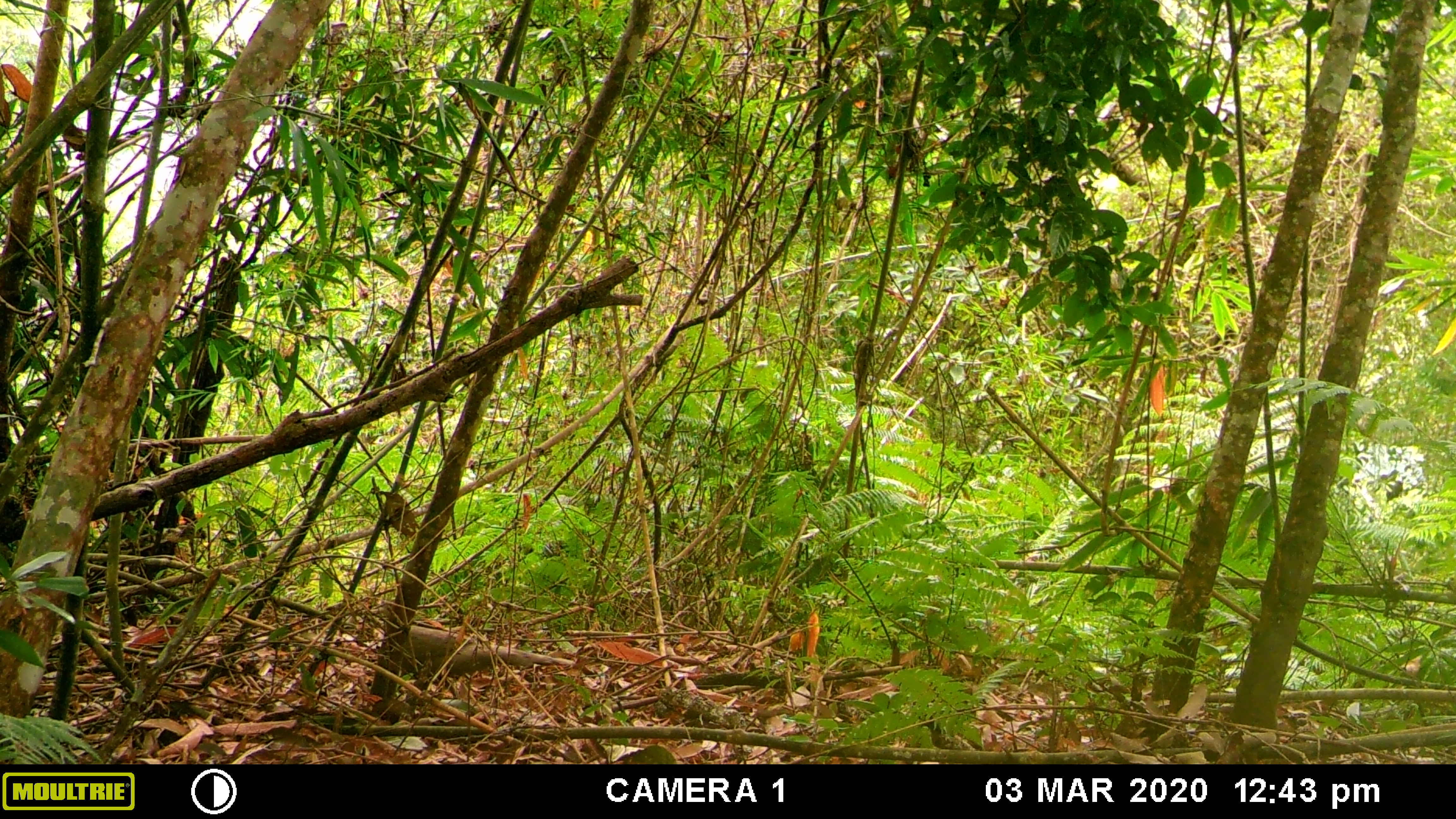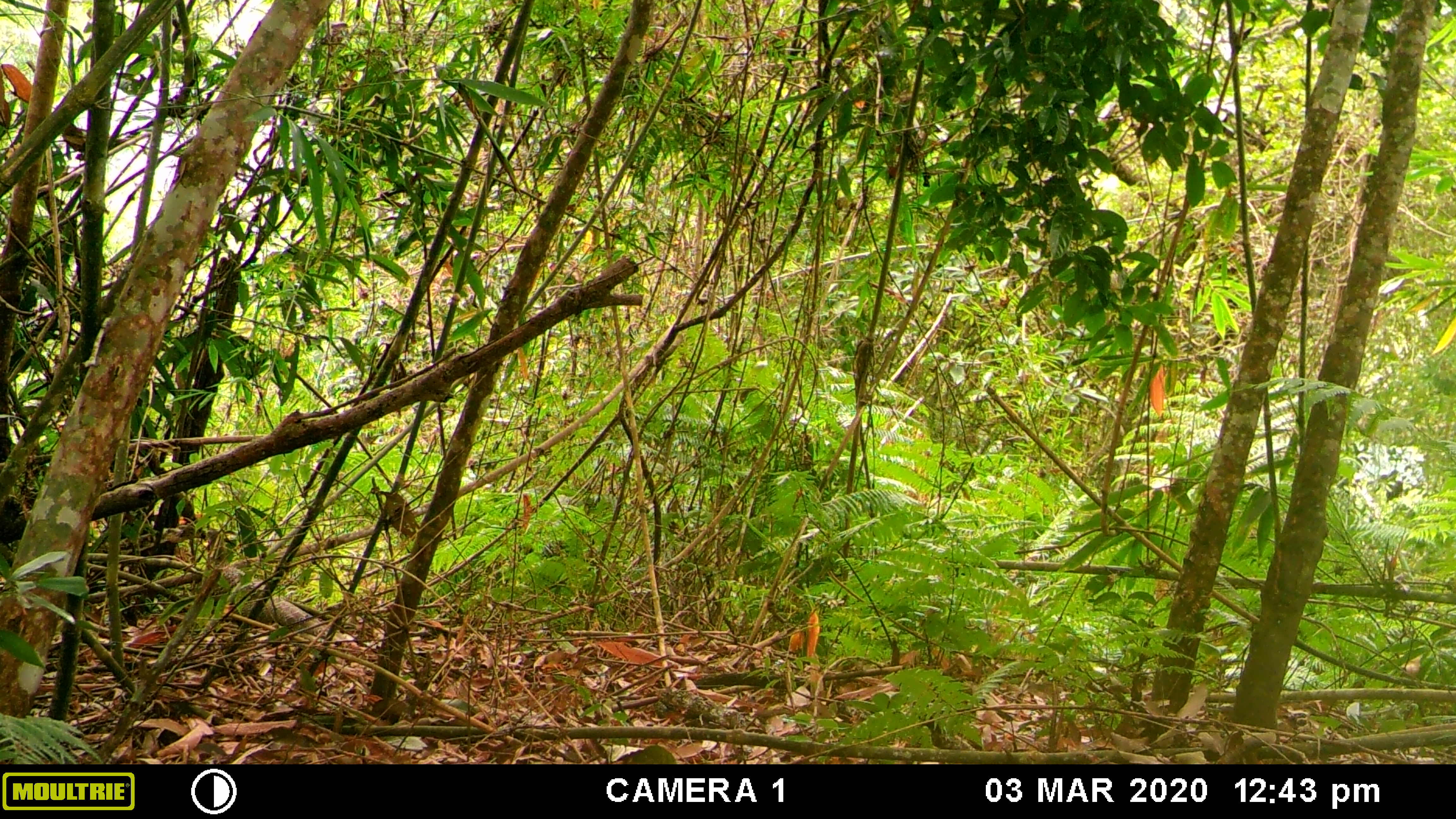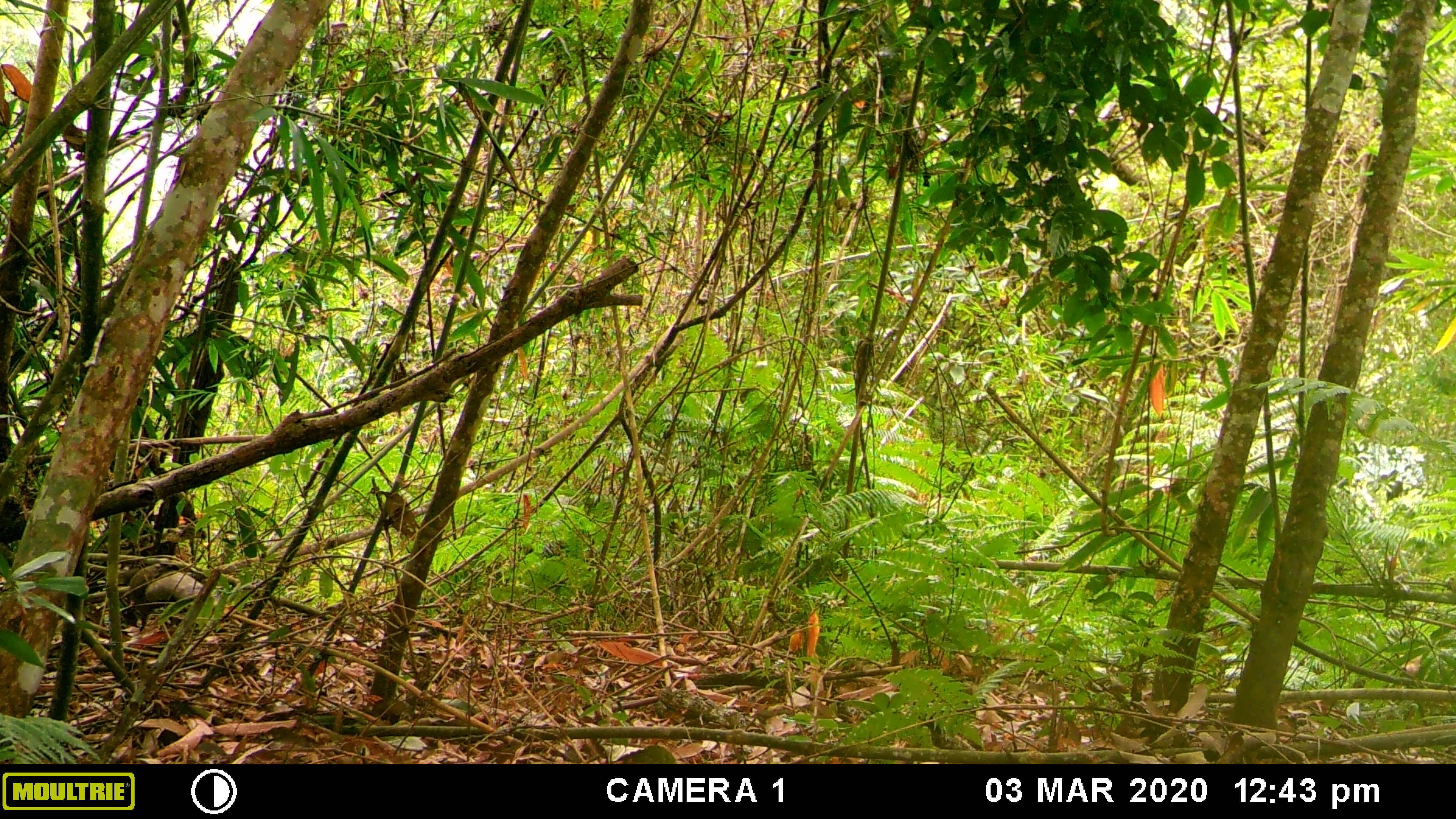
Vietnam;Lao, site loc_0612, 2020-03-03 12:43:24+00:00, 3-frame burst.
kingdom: Animalia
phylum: Chordata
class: Aves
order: Galliformes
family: Phasianidae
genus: Polyplectron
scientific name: Polyplectron bicalcaratum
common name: gray peacock-pheasant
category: grey peacock pheasant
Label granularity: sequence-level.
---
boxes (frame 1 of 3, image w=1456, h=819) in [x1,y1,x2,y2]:
grey peacock pheasant: [401,625,573,678]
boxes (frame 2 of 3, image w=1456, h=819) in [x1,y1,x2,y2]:
grey peacock pheasant: [204,528,355,642]